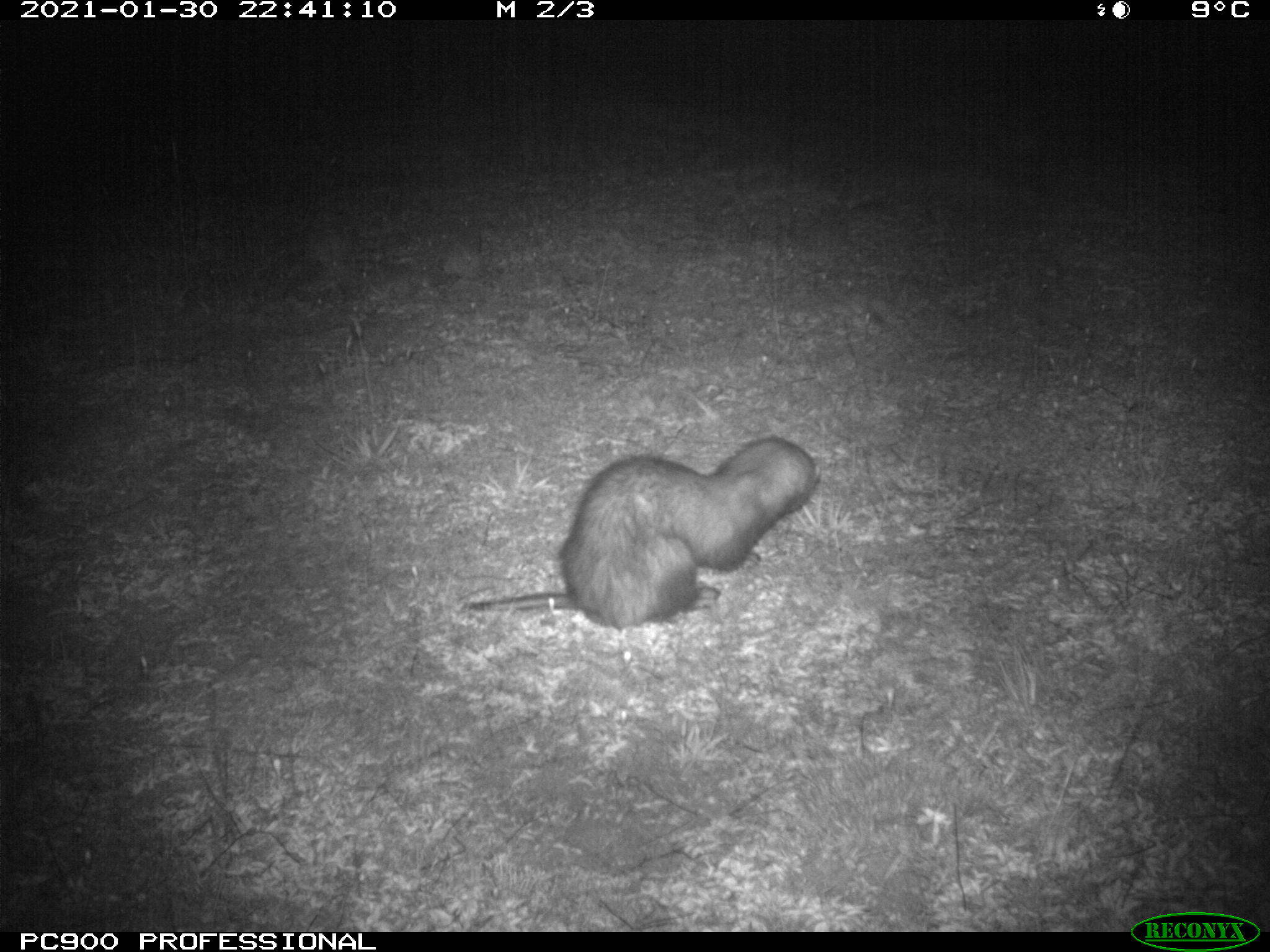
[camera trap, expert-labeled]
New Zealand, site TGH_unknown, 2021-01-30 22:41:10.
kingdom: Animalia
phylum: Chordata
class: Mammalia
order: Carnivora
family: Mustelidae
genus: Mustela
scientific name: Mustela furo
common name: ferret